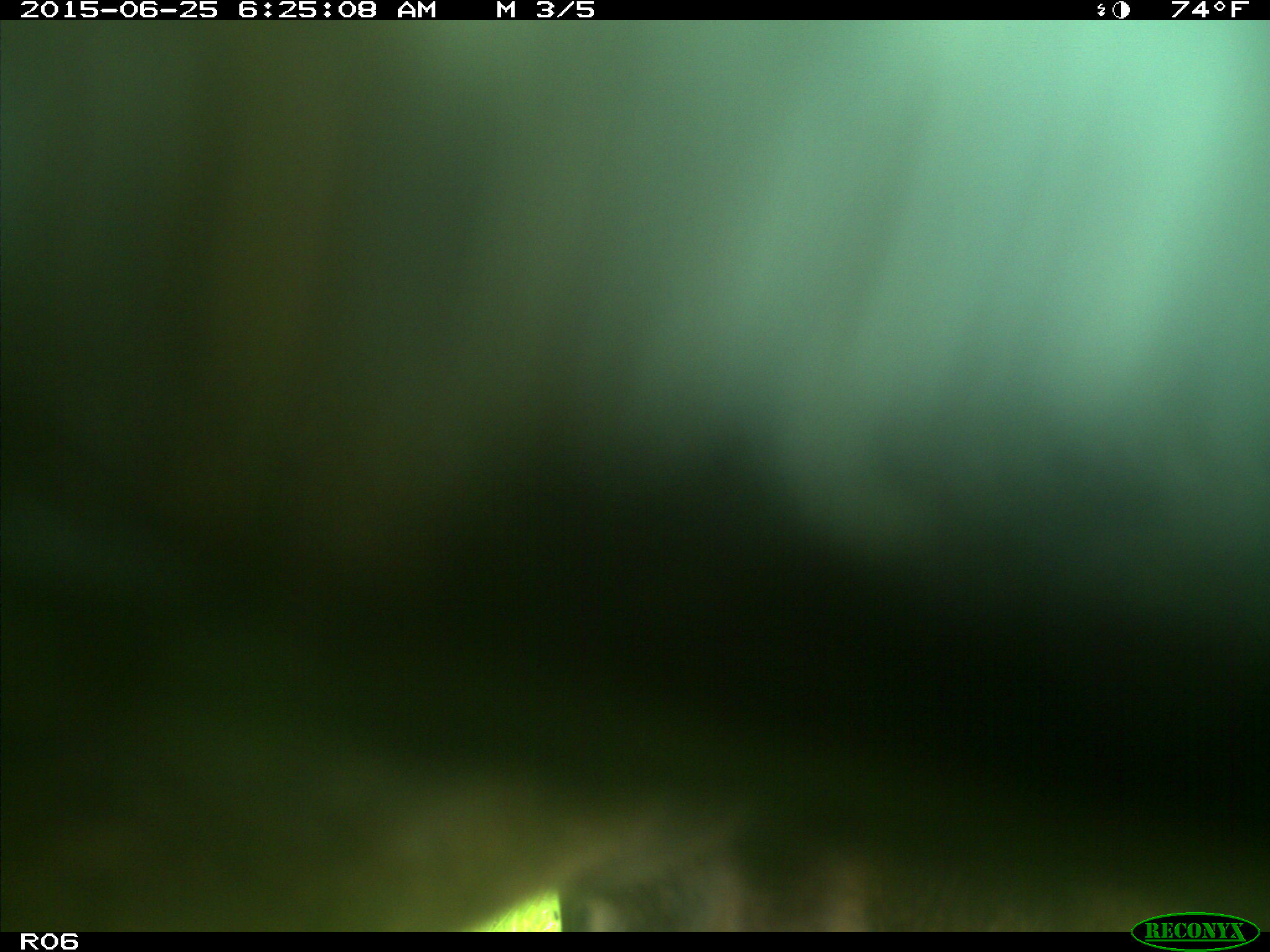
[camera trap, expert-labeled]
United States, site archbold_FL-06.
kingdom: Animalia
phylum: Chordata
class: Mammalia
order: Artiodactyla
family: Bovidae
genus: Bos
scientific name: Bos taurus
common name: domestic cow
Bos taurus (domestic cow).